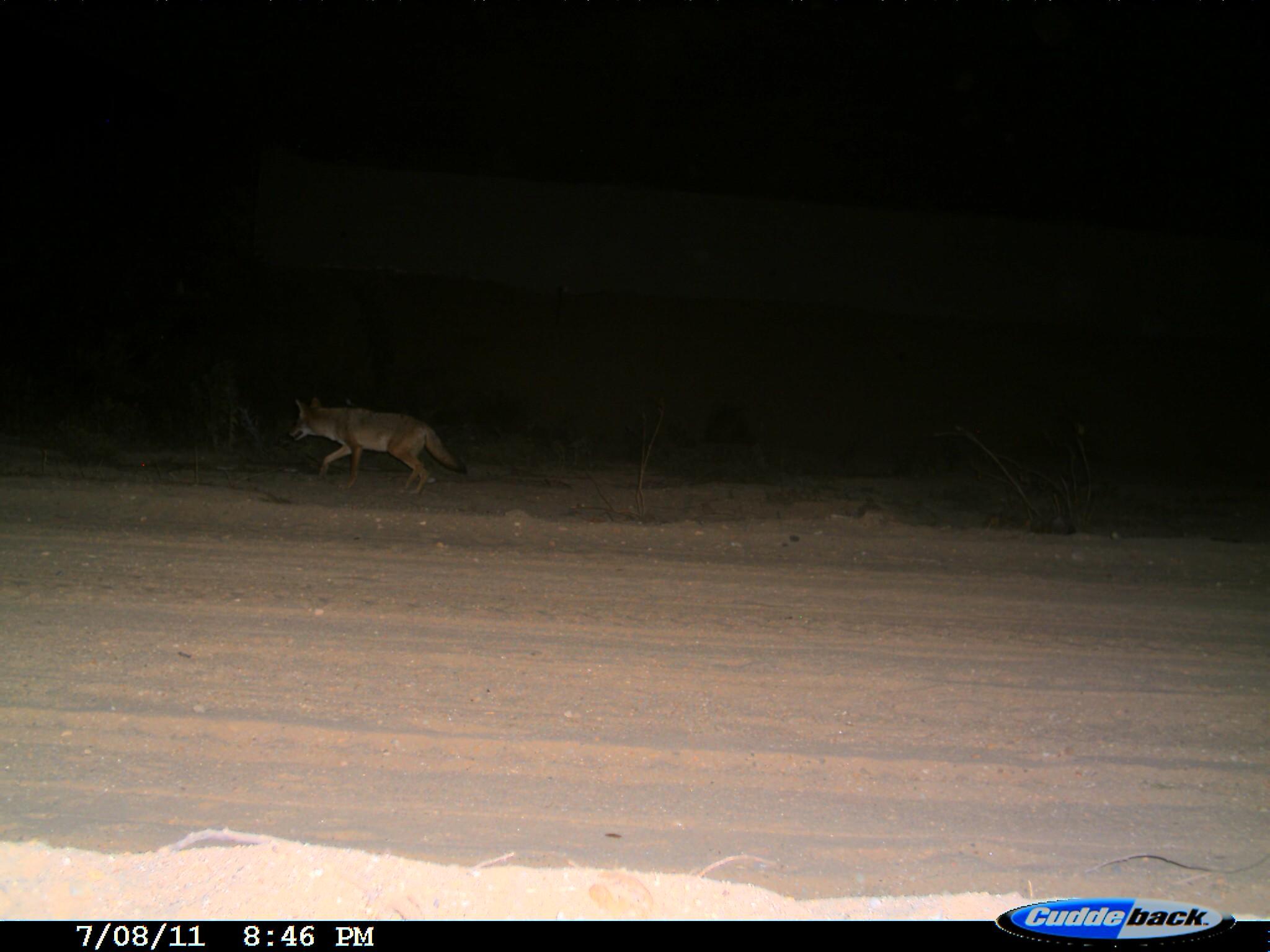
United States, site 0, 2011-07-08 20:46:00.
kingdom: Animalia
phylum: Chordata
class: Mammalia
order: Carnivora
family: Canidae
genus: Canis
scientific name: Canis latrans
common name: coyote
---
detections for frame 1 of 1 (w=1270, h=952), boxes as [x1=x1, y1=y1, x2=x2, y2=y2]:
coyote: [x1=275, y1=379, x2=471, y2=498]